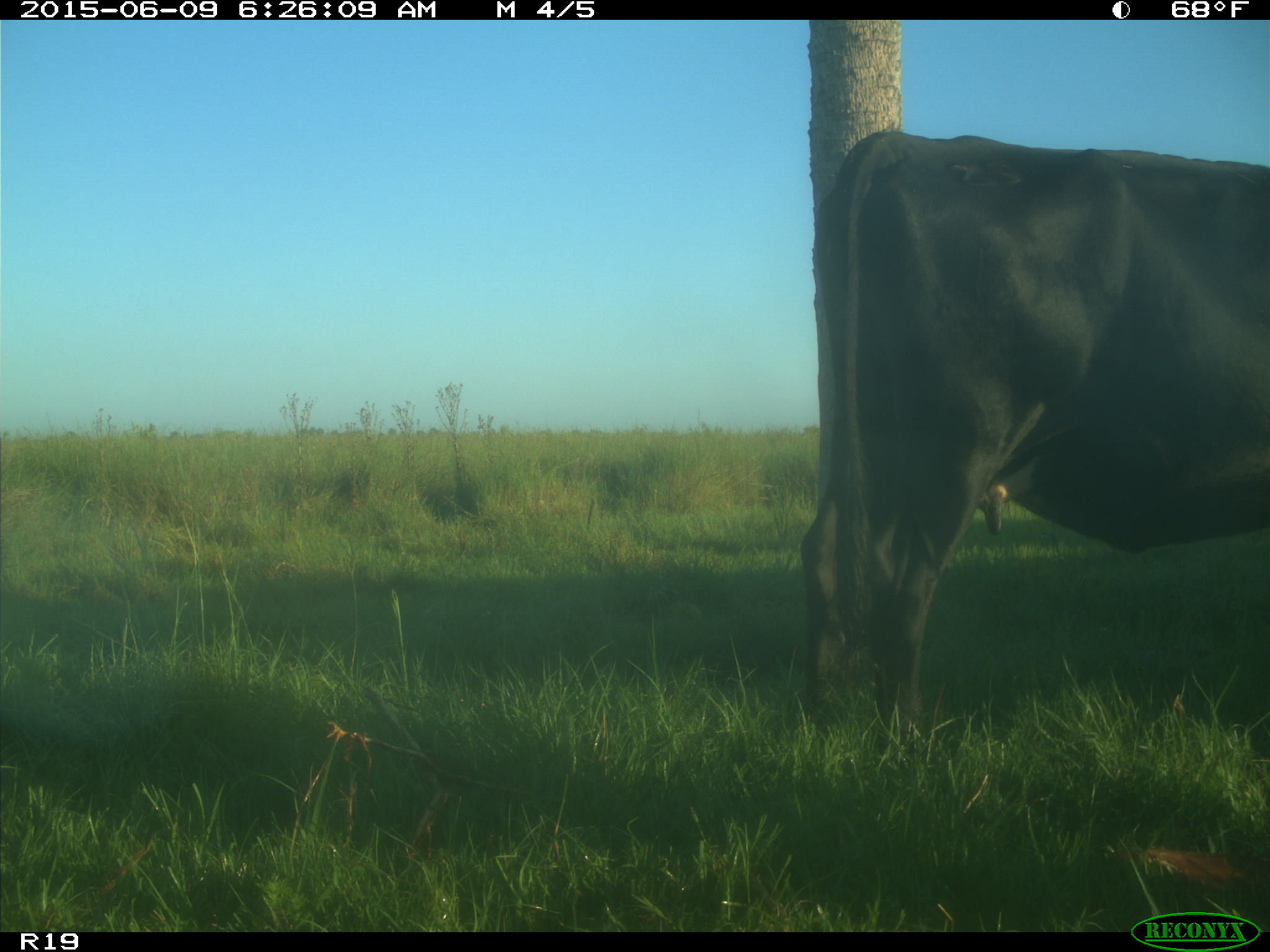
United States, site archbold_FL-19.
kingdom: Animalia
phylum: Chordata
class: Mammalia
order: Artiodactyla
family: Bovidae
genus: Bos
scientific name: Bos taurus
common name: domestic cow